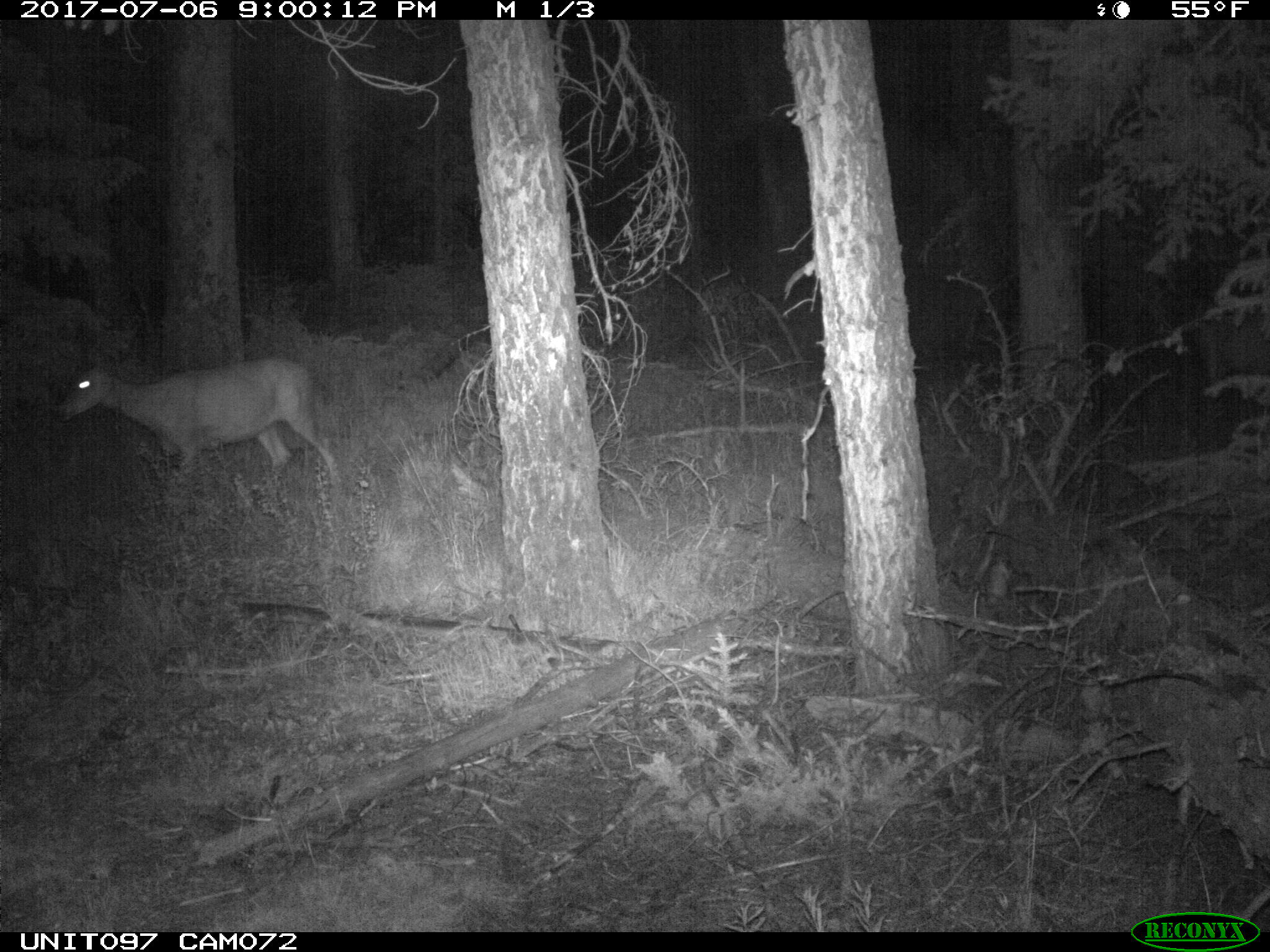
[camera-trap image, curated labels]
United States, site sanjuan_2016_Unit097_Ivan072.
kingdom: Animalia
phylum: Chordata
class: Mammalia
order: Artiodactyla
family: Cervidae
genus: Odocoileus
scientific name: Odocoileus hemionus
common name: mule deer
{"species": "Odocoileus hemionus (mule deer)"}